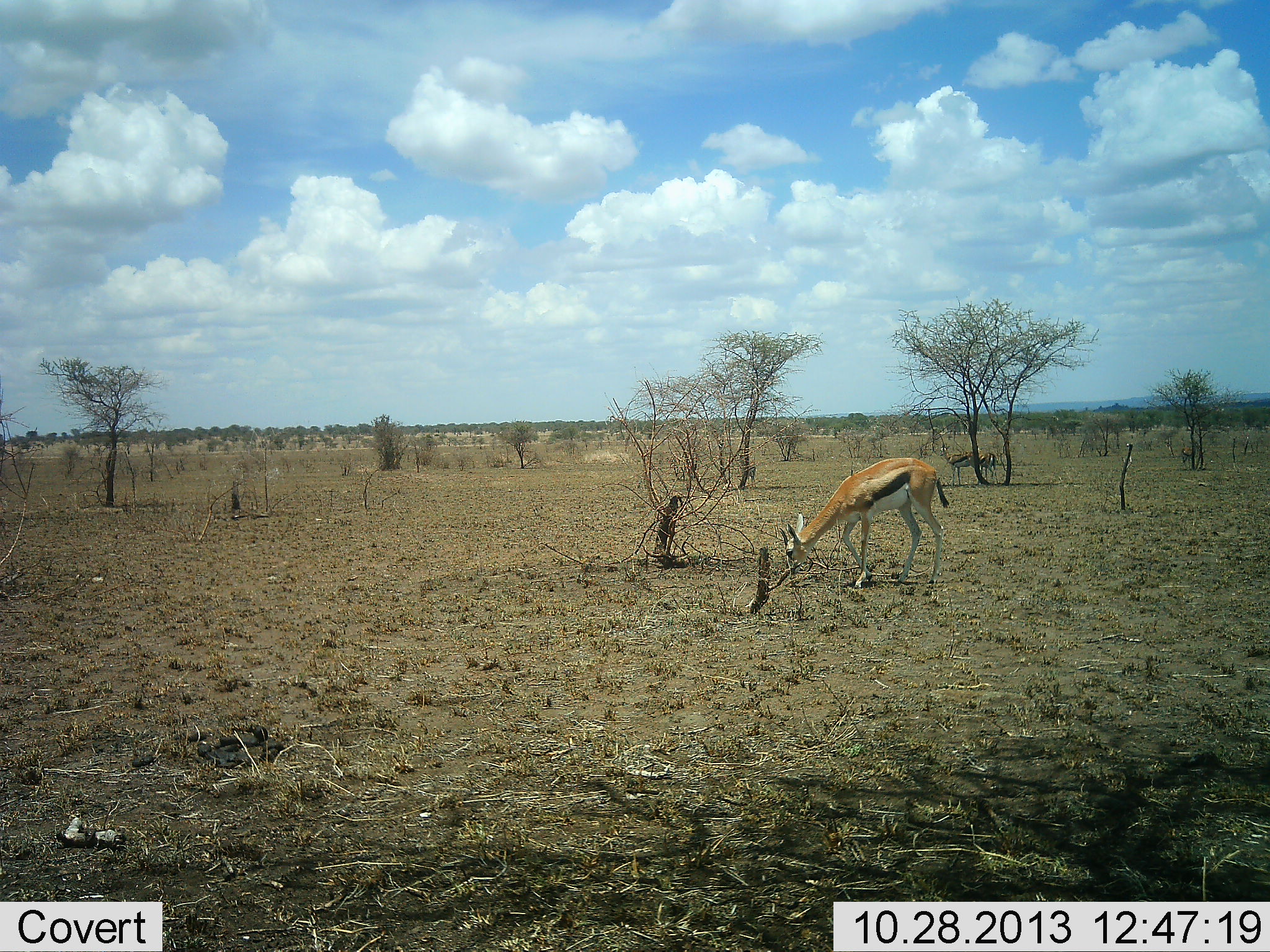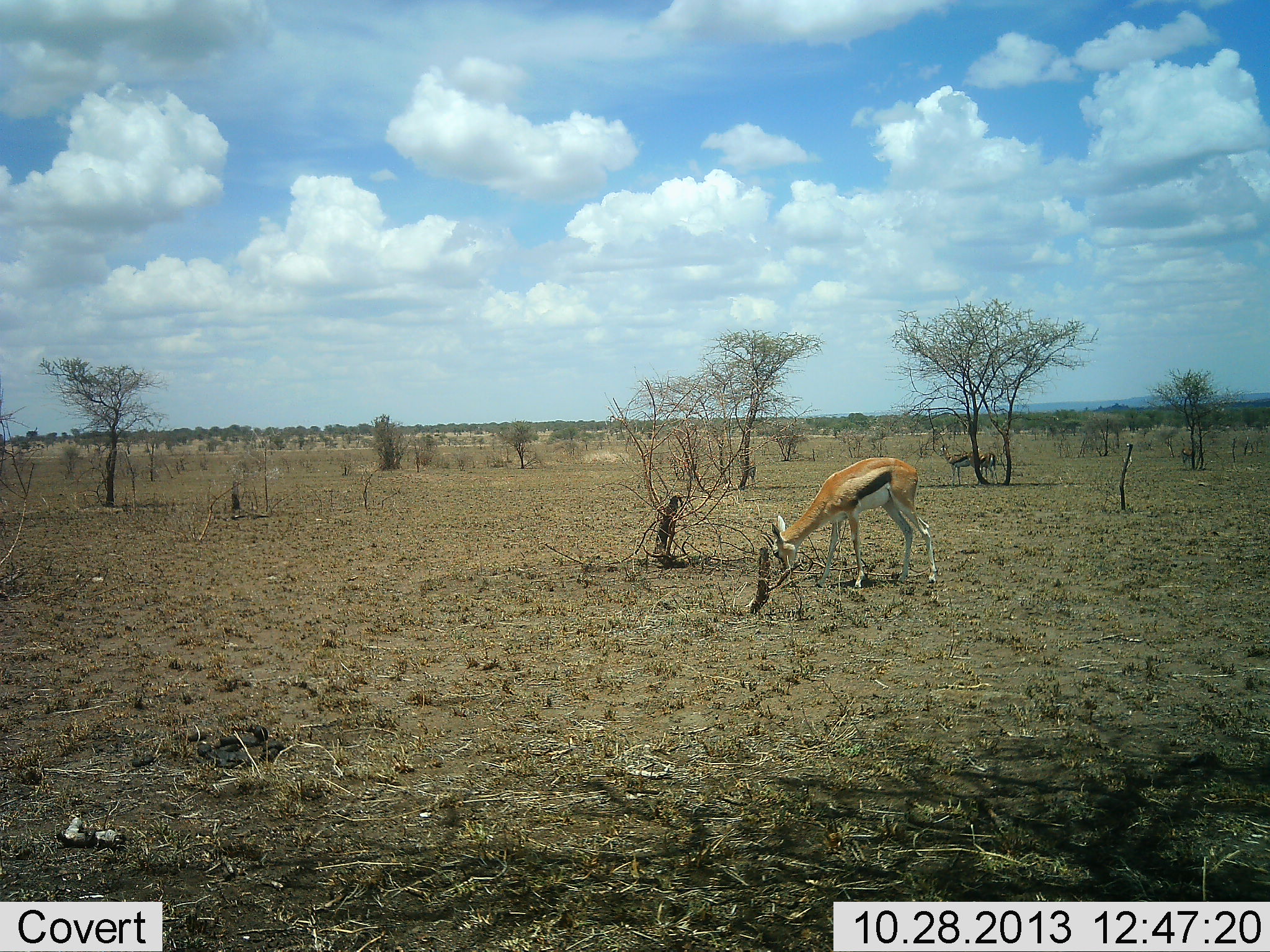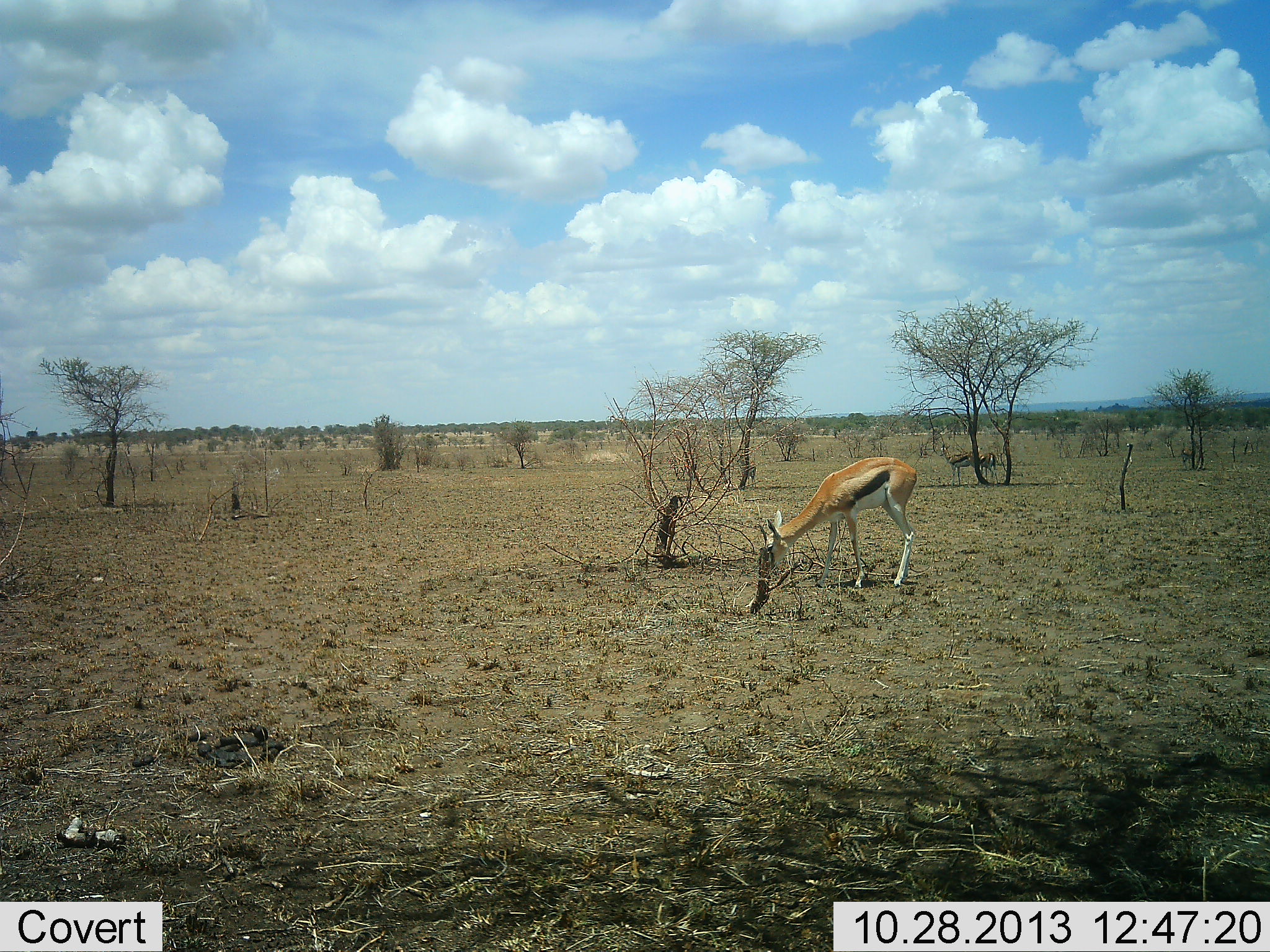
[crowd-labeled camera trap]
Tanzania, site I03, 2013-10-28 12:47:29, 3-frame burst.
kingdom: Animalia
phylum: Chordata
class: Mammalia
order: Artiodactyla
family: Bovidae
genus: Eudorcas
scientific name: Eudorcas thomsonii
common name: thomson's gazelle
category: gazellethomsons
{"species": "gazellethomsons (thomson's gazelle) (Eudorcas thomsonii)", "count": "1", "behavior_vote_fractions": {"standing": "27%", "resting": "0%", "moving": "9%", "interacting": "0%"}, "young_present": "3%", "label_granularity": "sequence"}